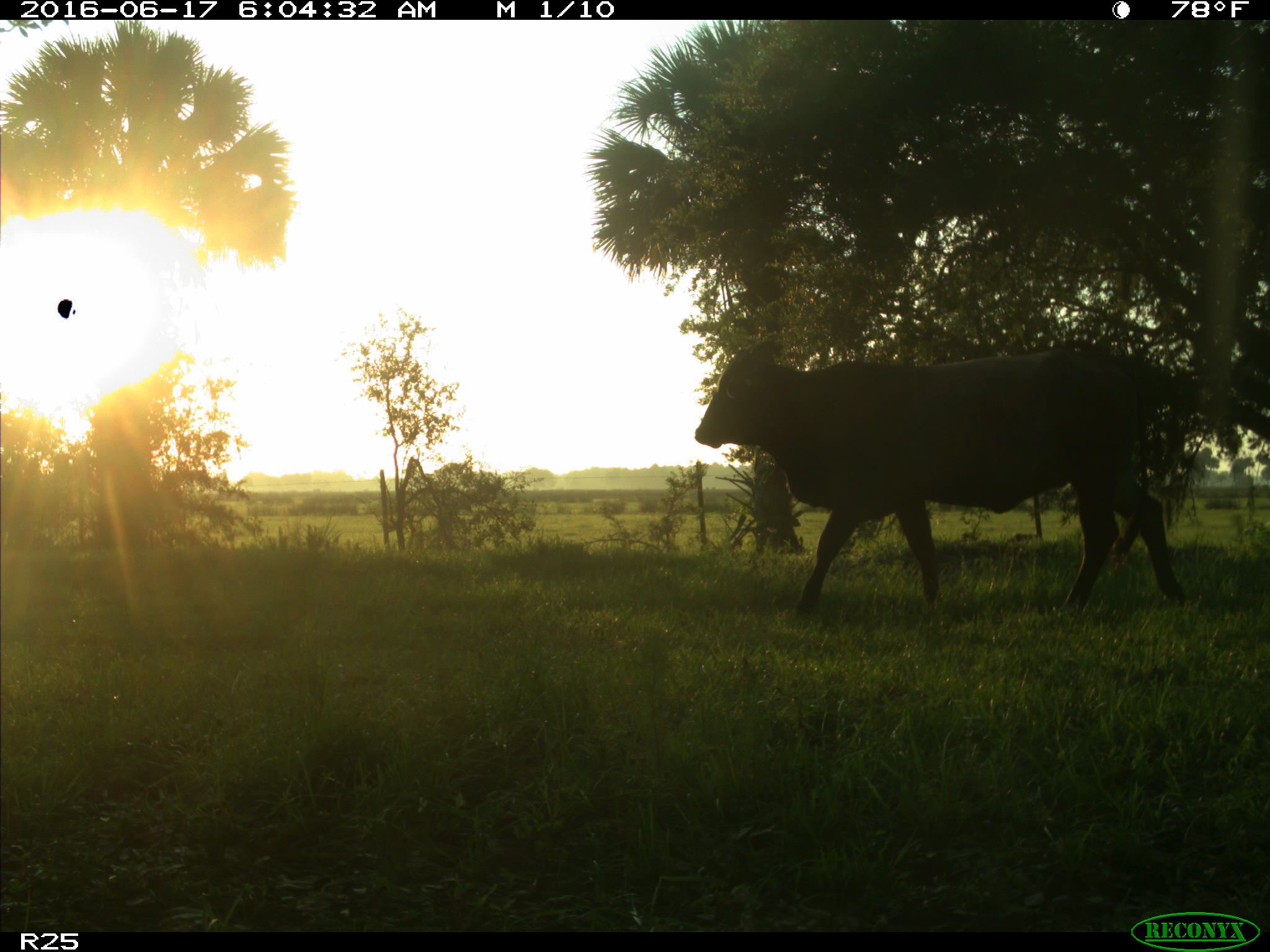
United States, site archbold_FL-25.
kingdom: Animalia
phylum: Chordata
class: Mammalia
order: Artiodactyla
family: Bovidae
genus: Bos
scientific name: Bos taurus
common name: domestic cow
Bos taurus (domestic cow).